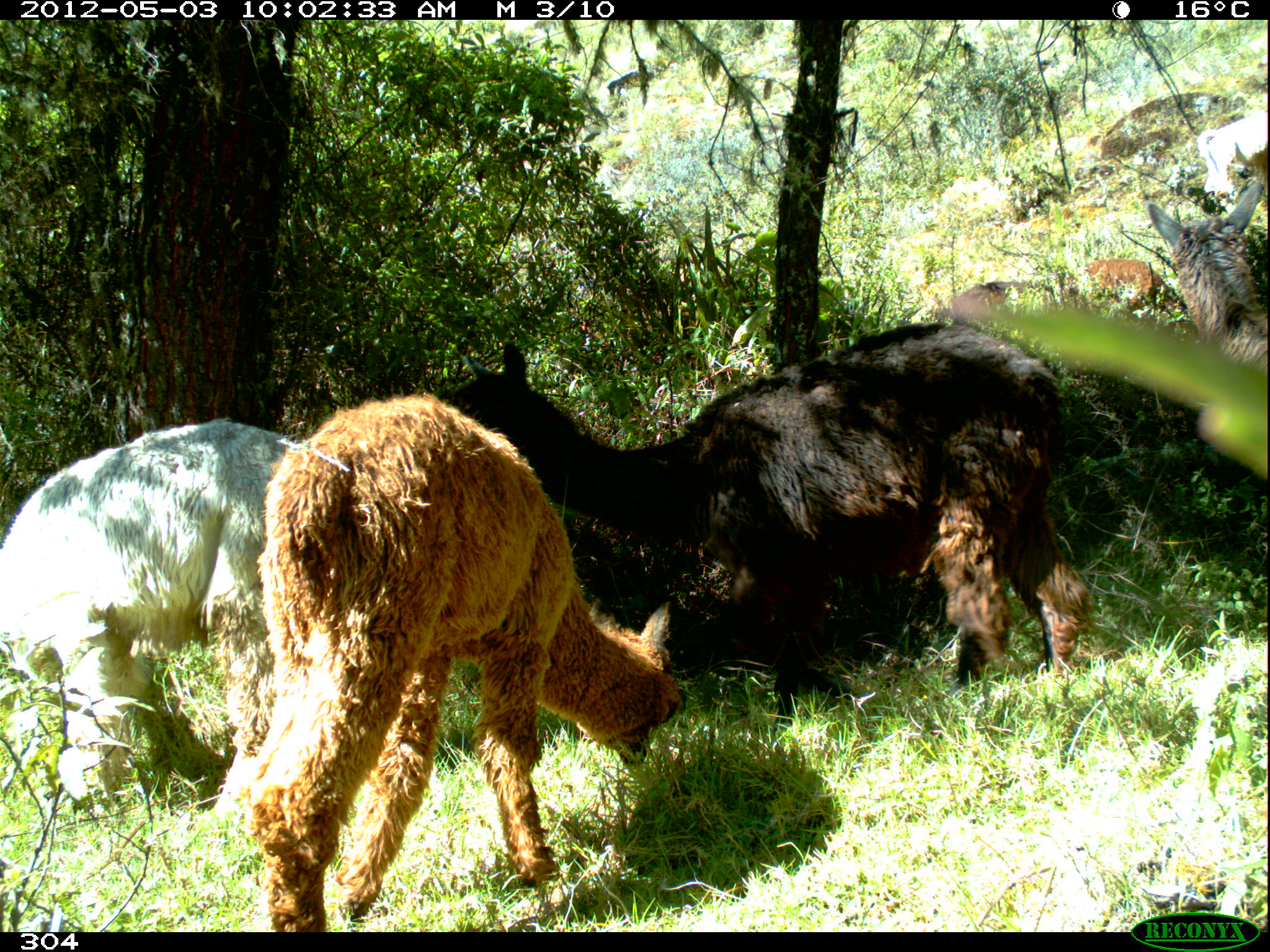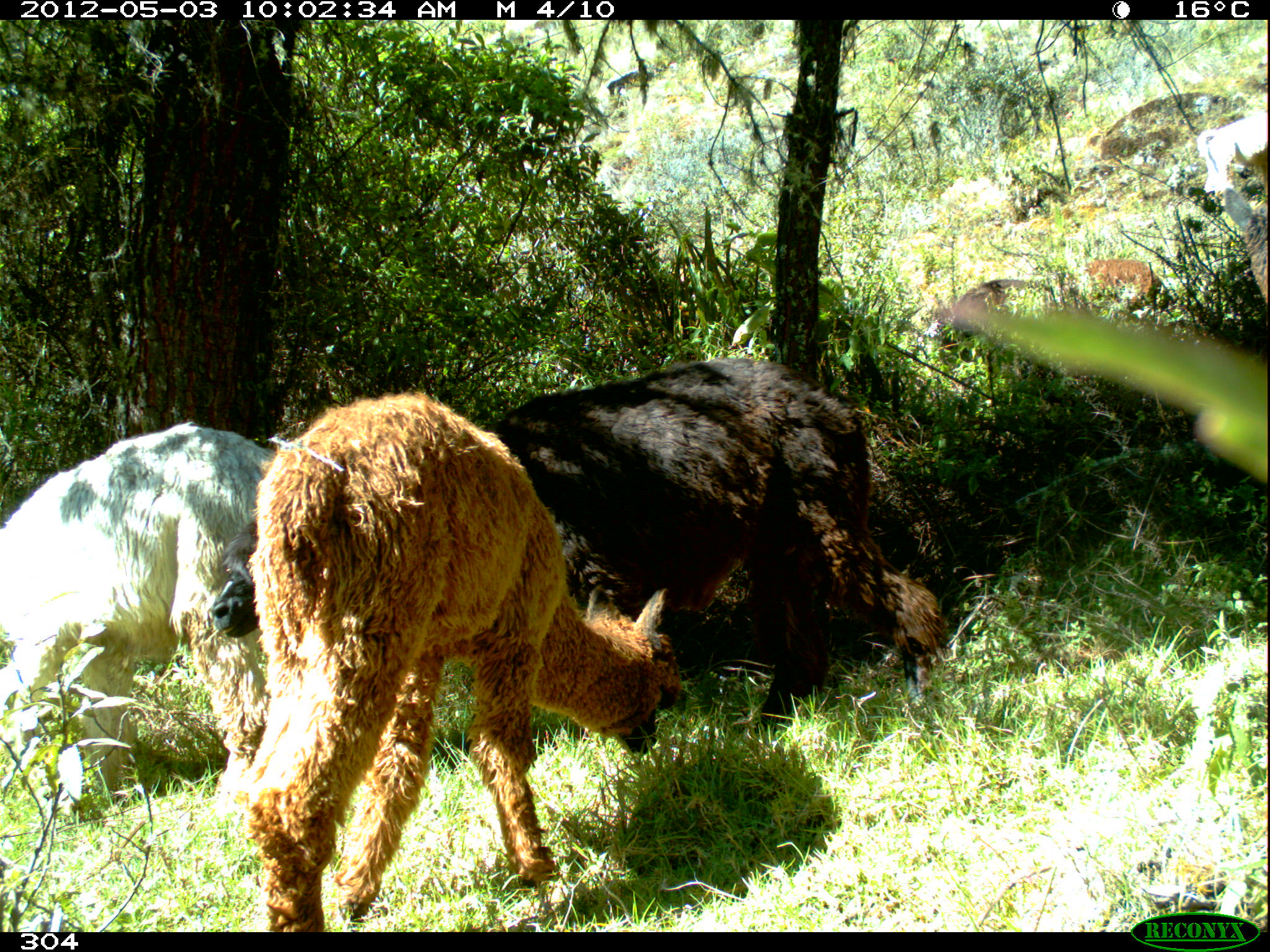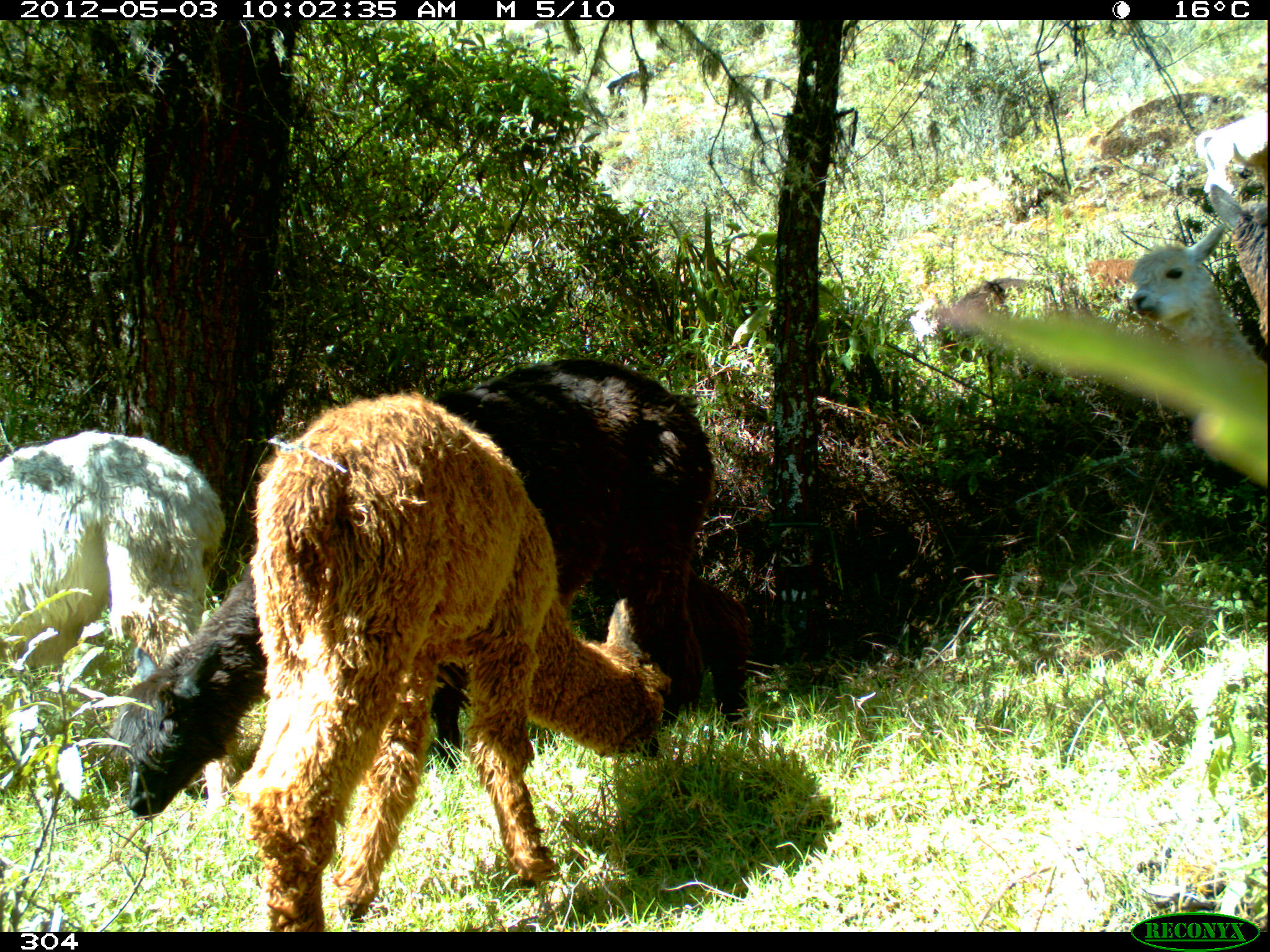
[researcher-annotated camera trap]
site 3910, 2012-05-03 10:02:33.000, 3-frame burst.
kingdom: Animalia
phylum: Chordata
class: Mammalia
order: Artiodactyla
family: Camelidae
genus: Vicugna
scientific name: Vicugna pacos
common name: alpaca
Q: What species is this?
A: Vicugna pacos (alpaca).